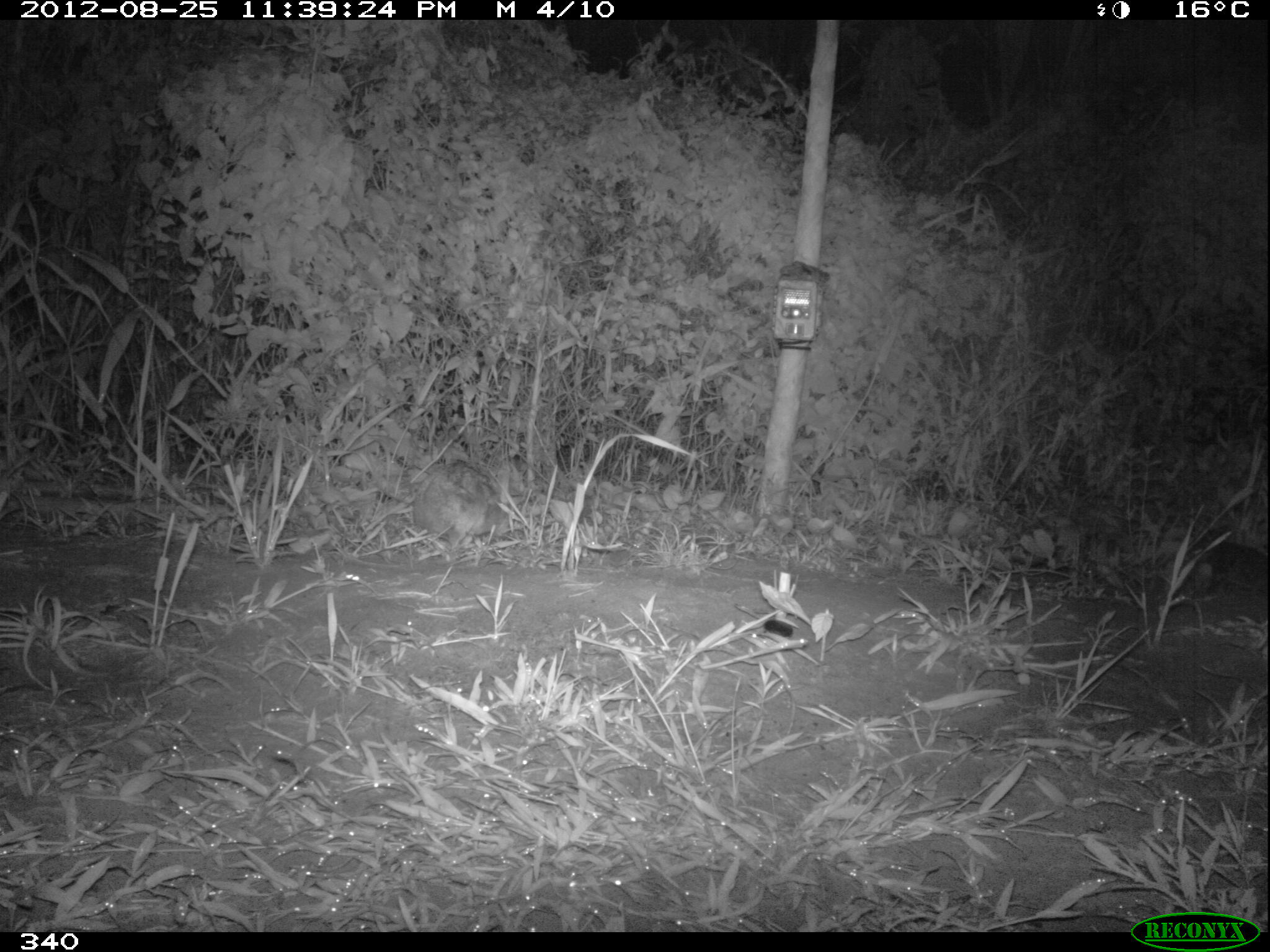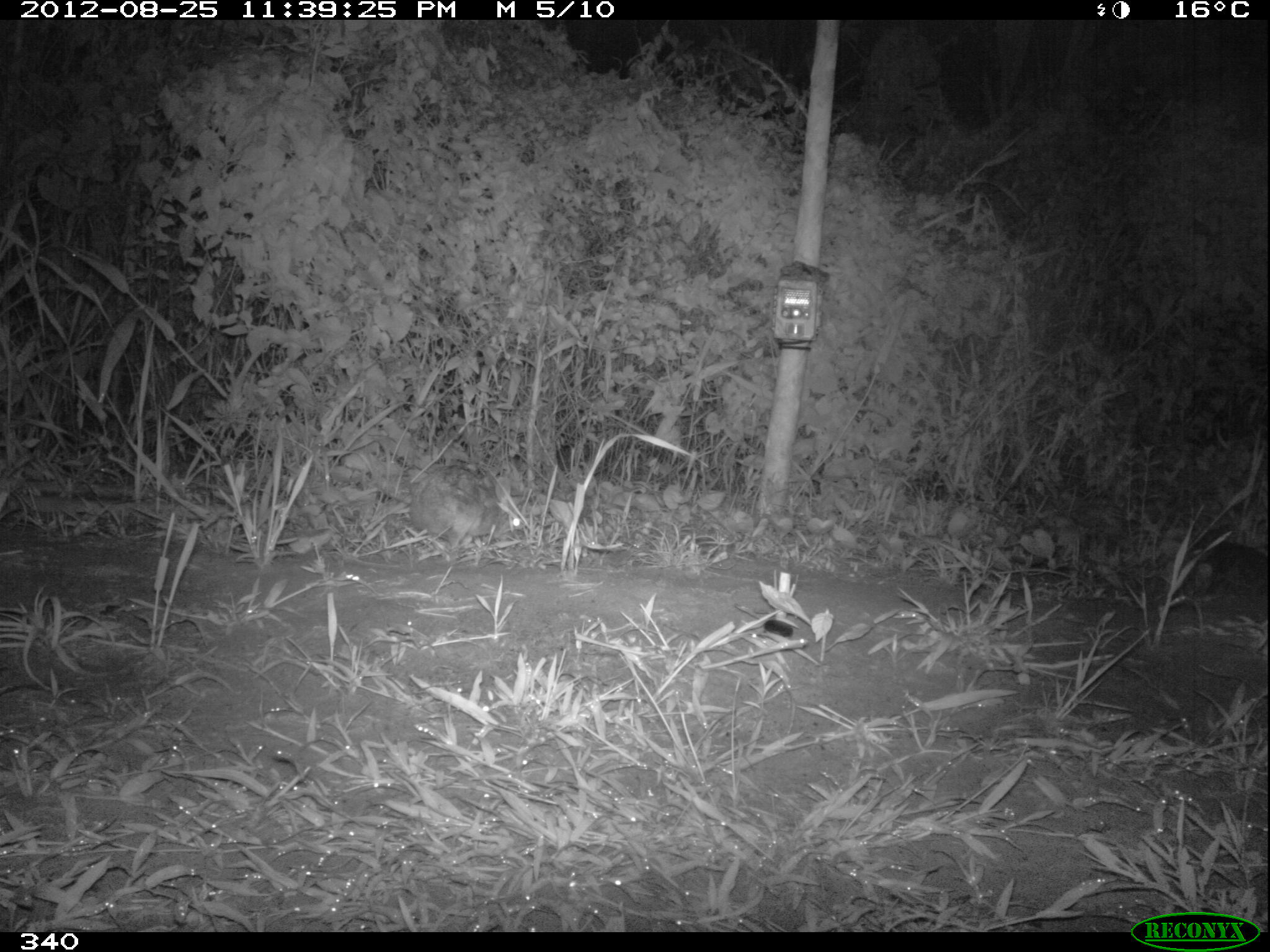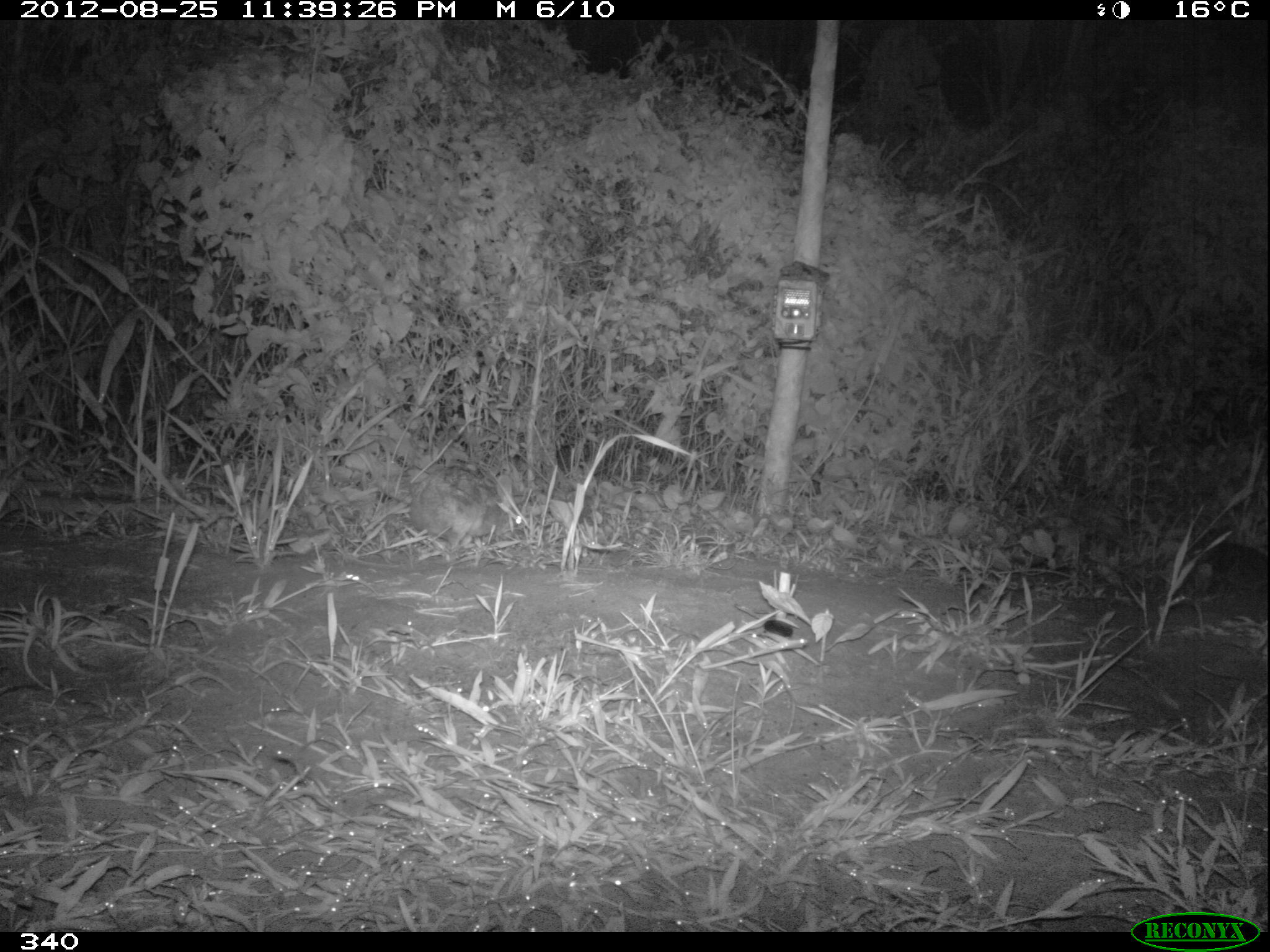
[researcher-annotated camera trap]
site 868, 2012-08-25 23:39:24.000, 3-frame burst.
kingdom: Animalia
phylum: Chordata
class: Mammalia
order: Lagomorpha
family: Leporidae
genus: Sylvilagus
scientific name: Sylvilagus brasiliensis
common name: tapeti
Sylvilagus brasiliensis (tapeti).